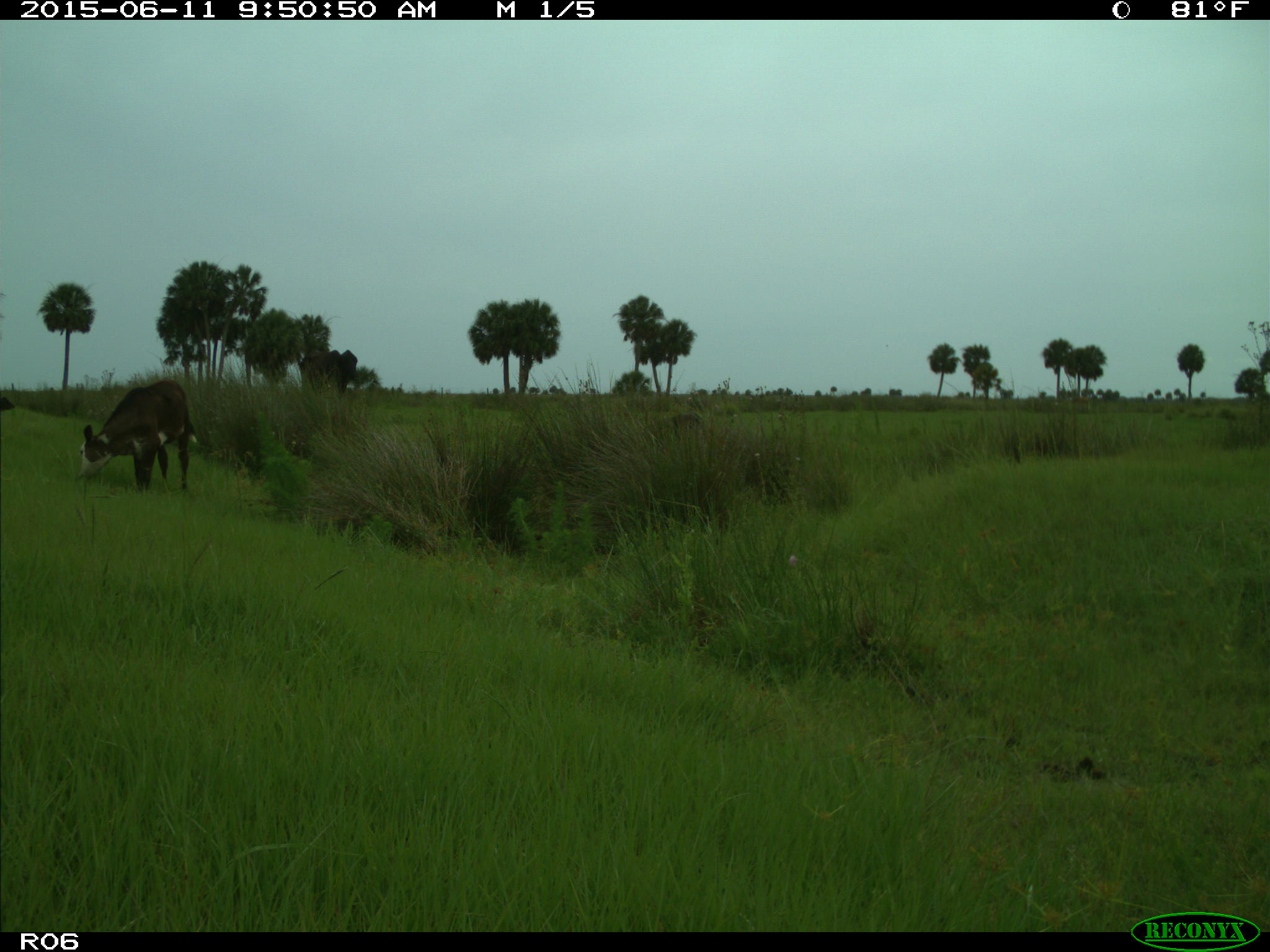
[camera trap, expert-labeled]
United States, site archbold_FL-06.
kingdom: Animalia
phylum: Chordata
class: Mammalia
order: Artiodactyla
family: Bovidae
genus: Bos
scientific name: Bos taurus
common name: domestic cow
Bos taurus (domestic cow).